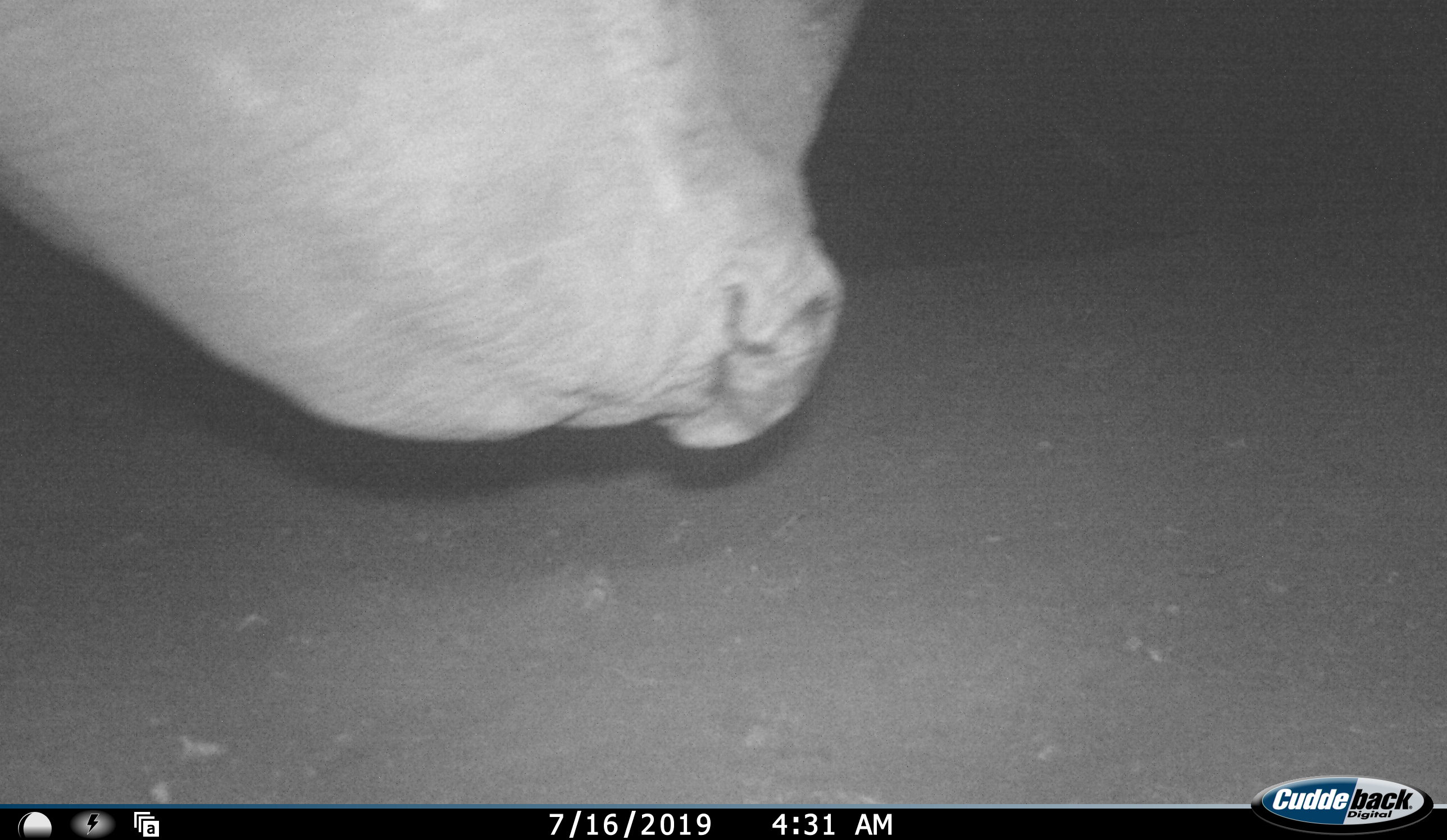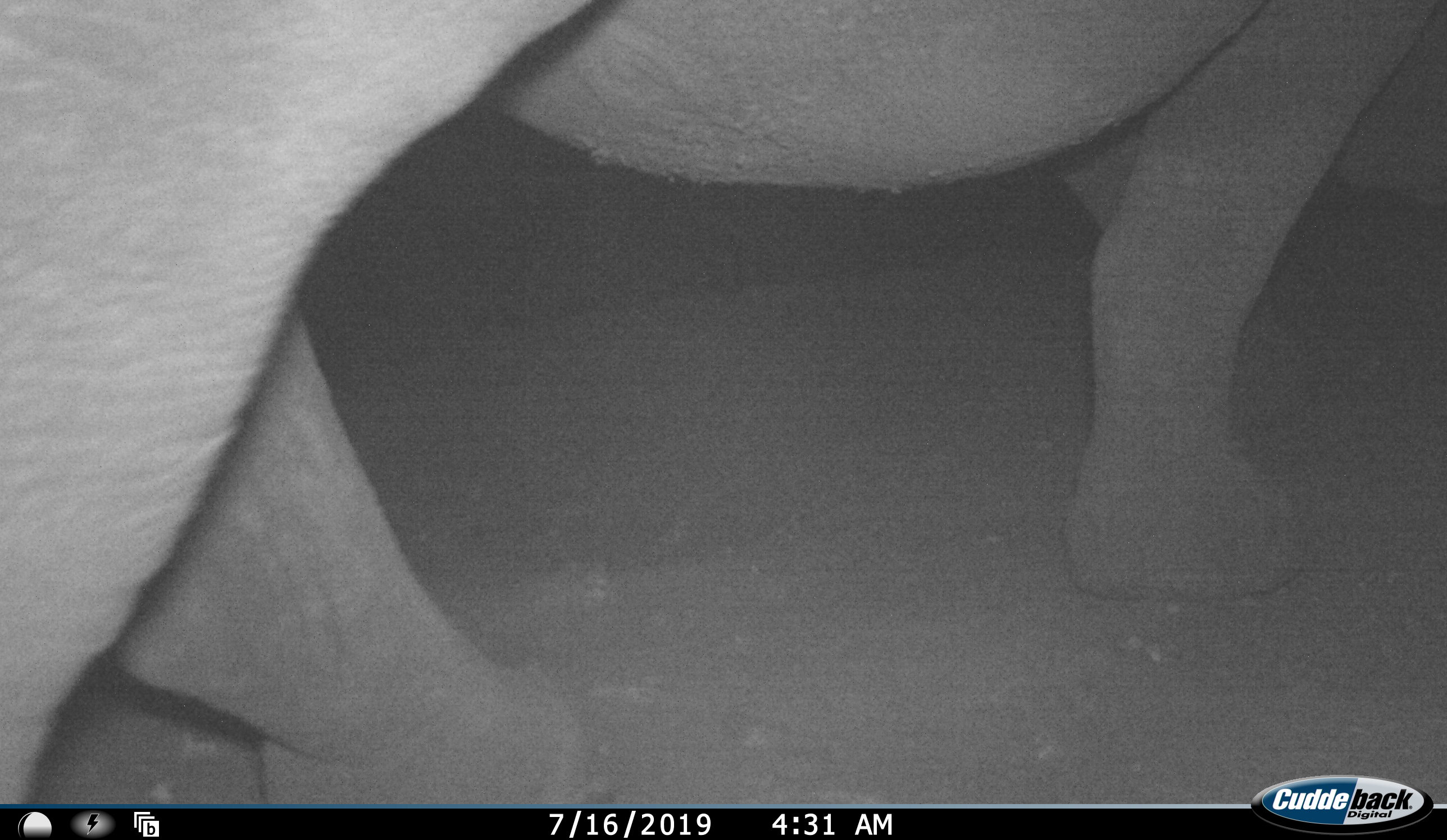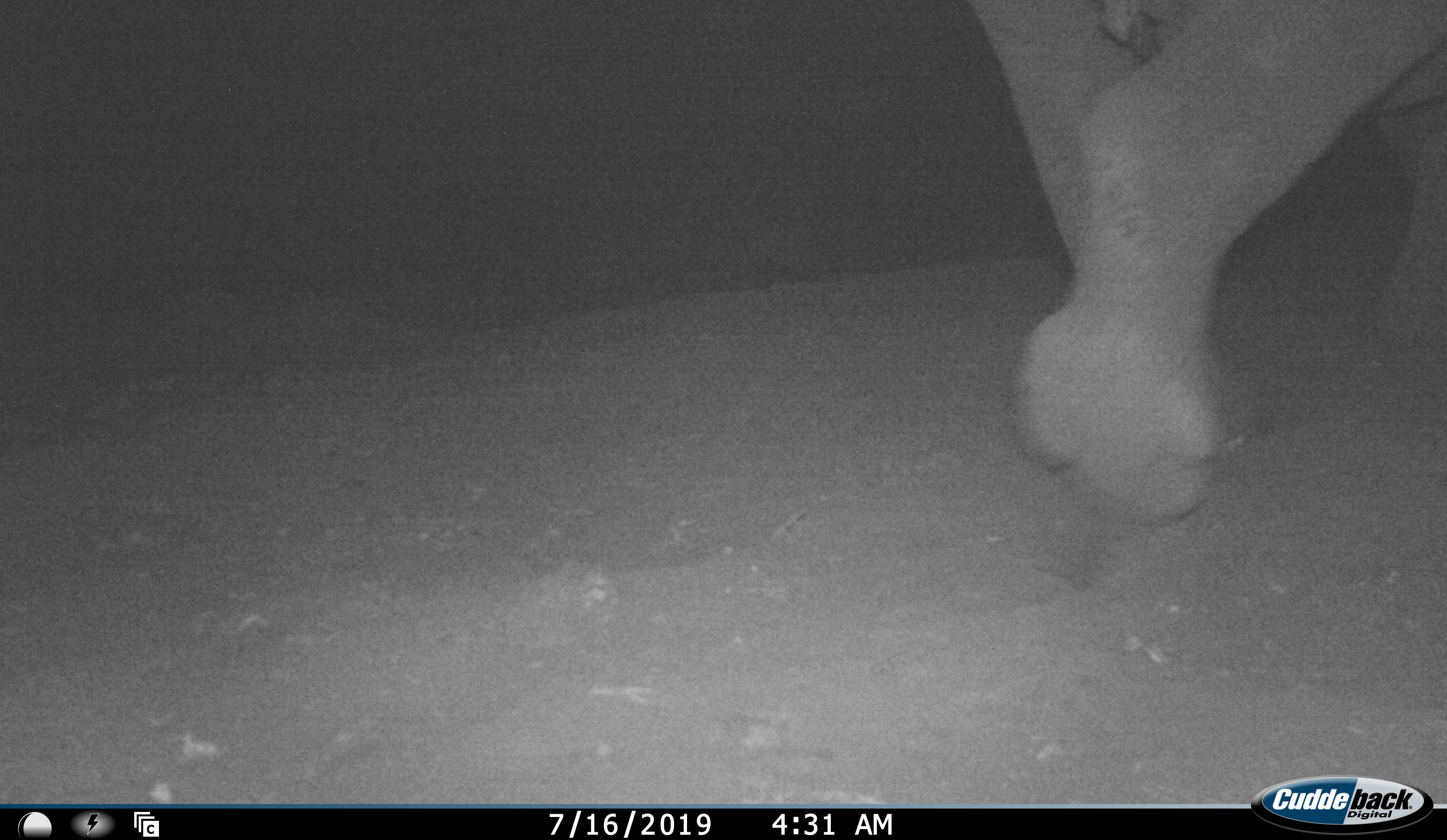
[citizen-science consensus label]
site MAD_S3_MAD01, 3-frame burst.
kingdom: Animalia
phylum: Chordata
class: Mammalia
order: Perissodactyla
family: Rhinocerotidae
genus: Ceratotherium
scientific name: Ceratotherium simum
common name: white rhinoceros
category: rhinoceroswhite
Rhinoceroswhite (white rhinoceros) (Ceratotherium simum), count 1. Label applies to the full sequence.